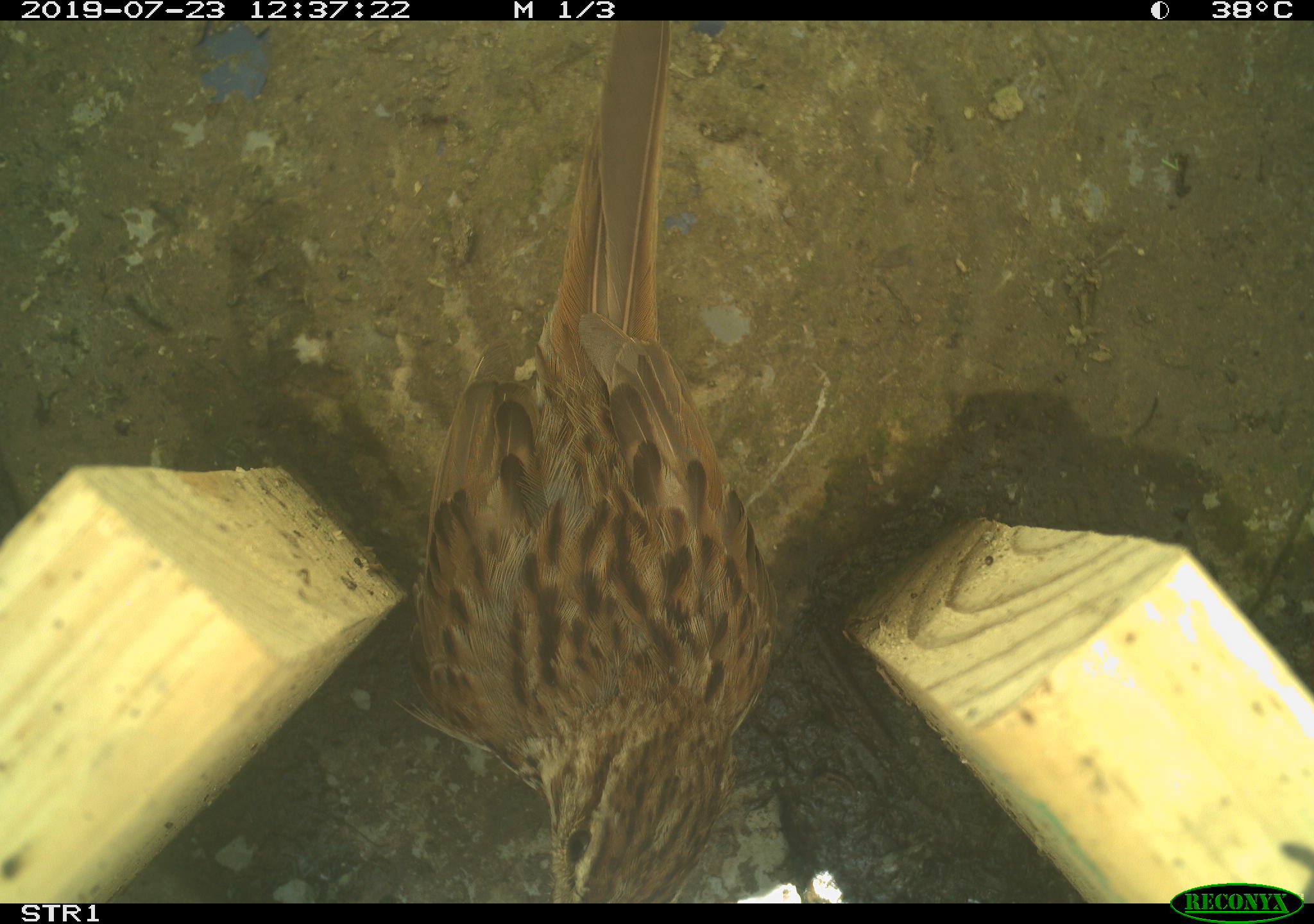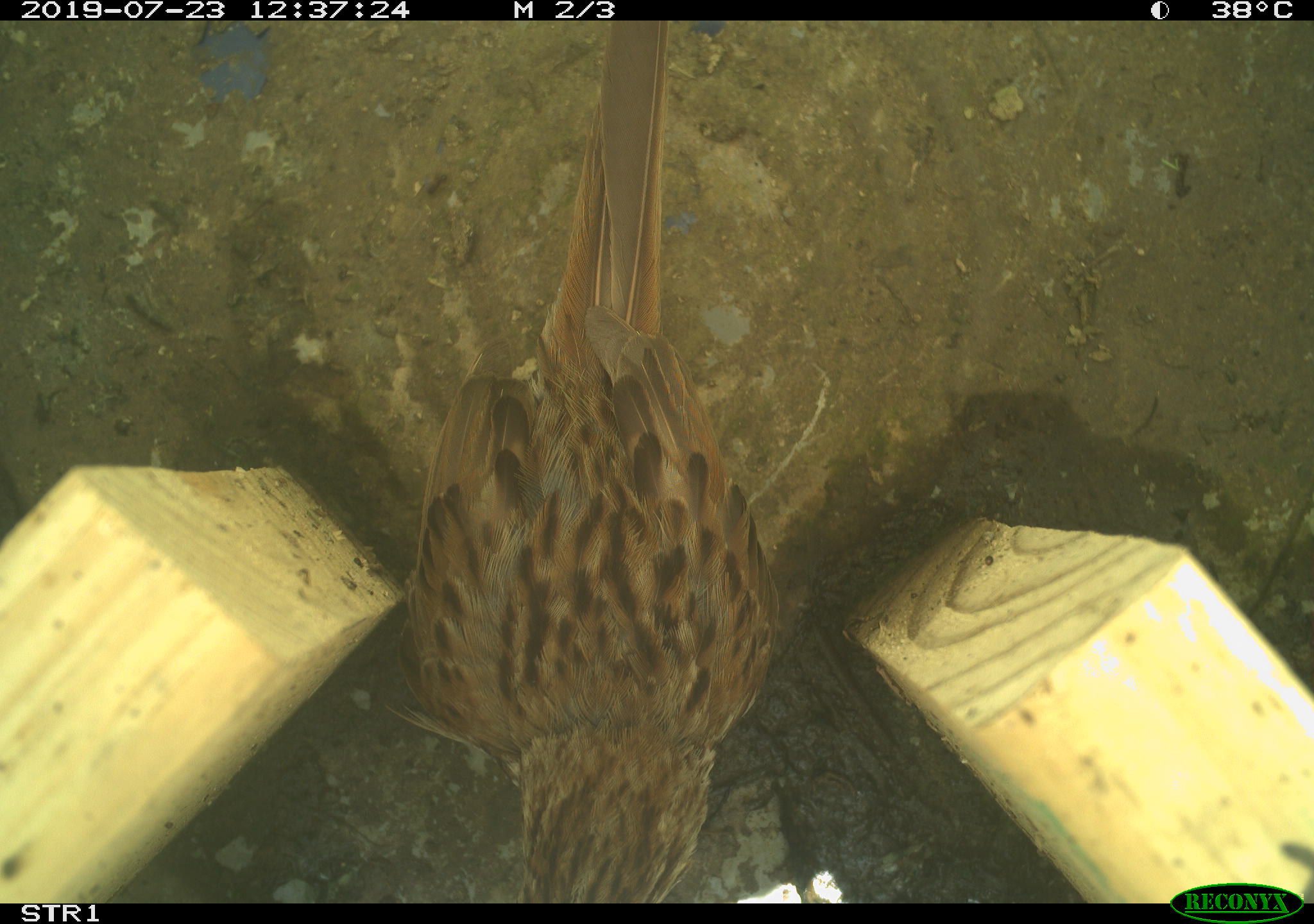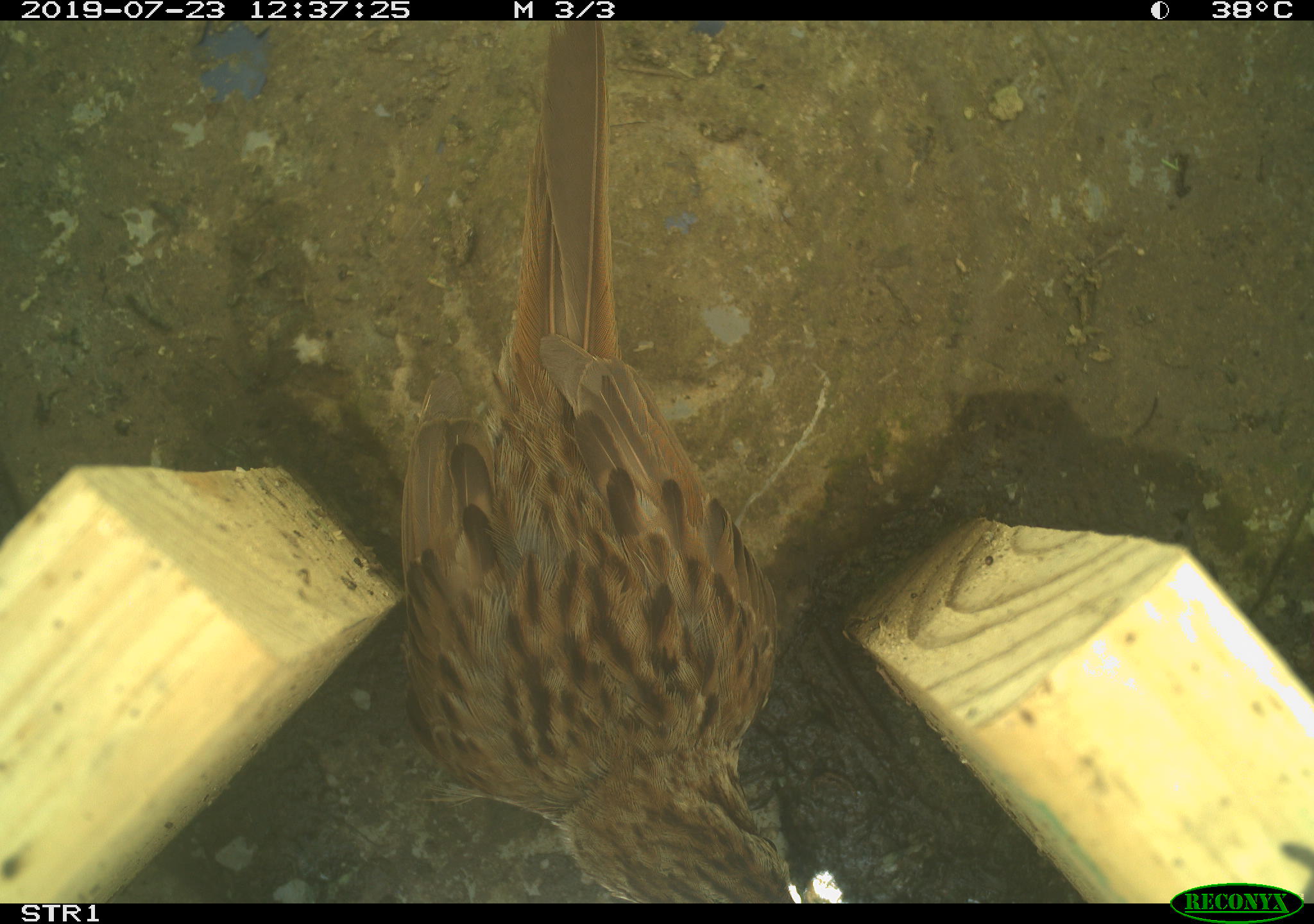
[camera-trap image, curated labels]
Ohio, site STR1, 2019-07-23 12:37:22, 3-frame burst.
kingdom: Animalia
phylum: Chordata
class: Aves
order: Passeriformes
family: Passerellidae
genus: Melospiza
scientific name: Melospiza melodia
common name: song sparrow